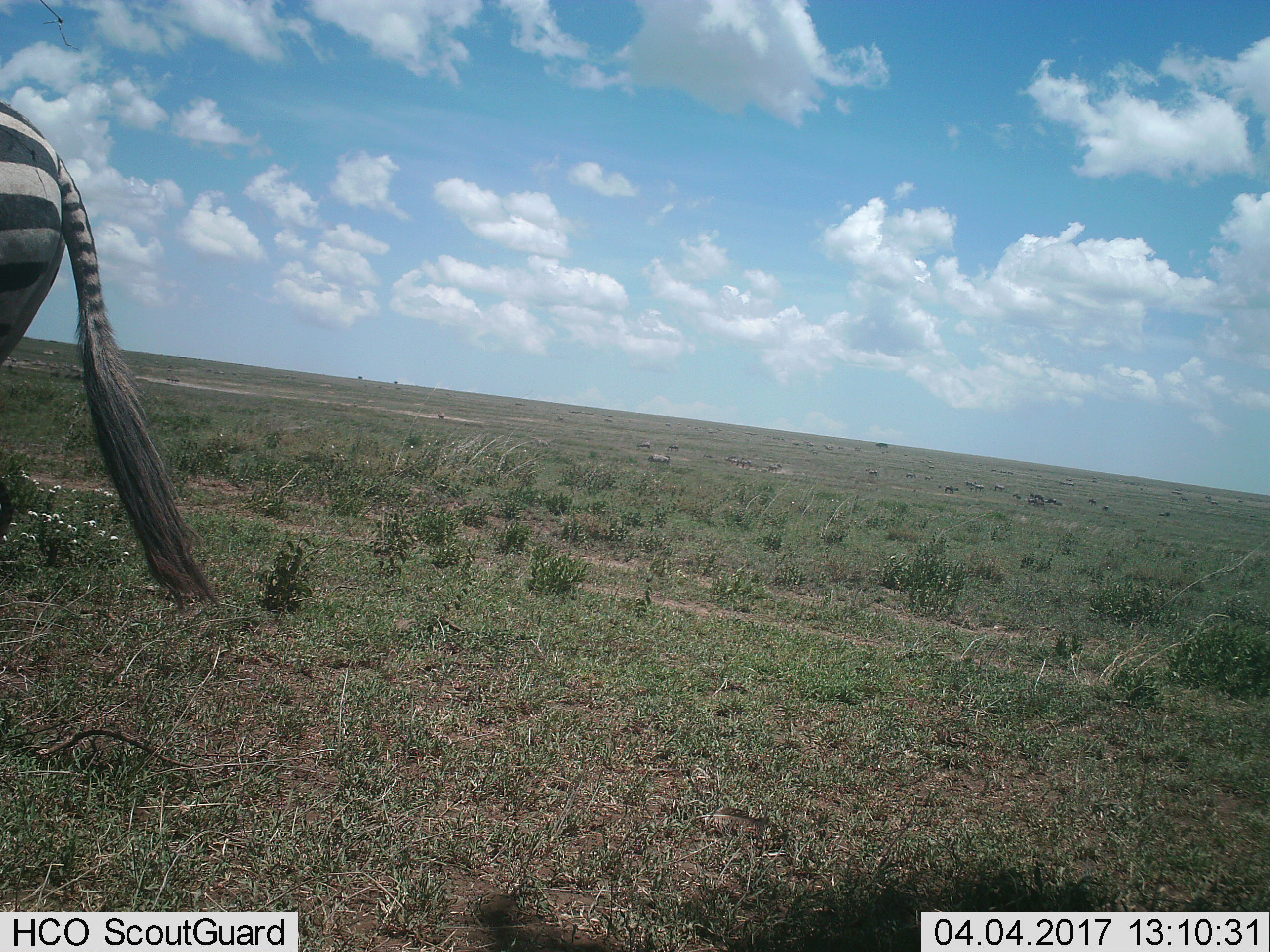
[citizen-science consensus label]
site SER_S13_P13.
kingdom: Animalia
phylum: Chordata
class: Mammalia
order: Perissodactyla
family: Equidae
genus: Equus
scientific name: Equus quagga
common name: plains zebra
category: zebraplains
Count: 11-50.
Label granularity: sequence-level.